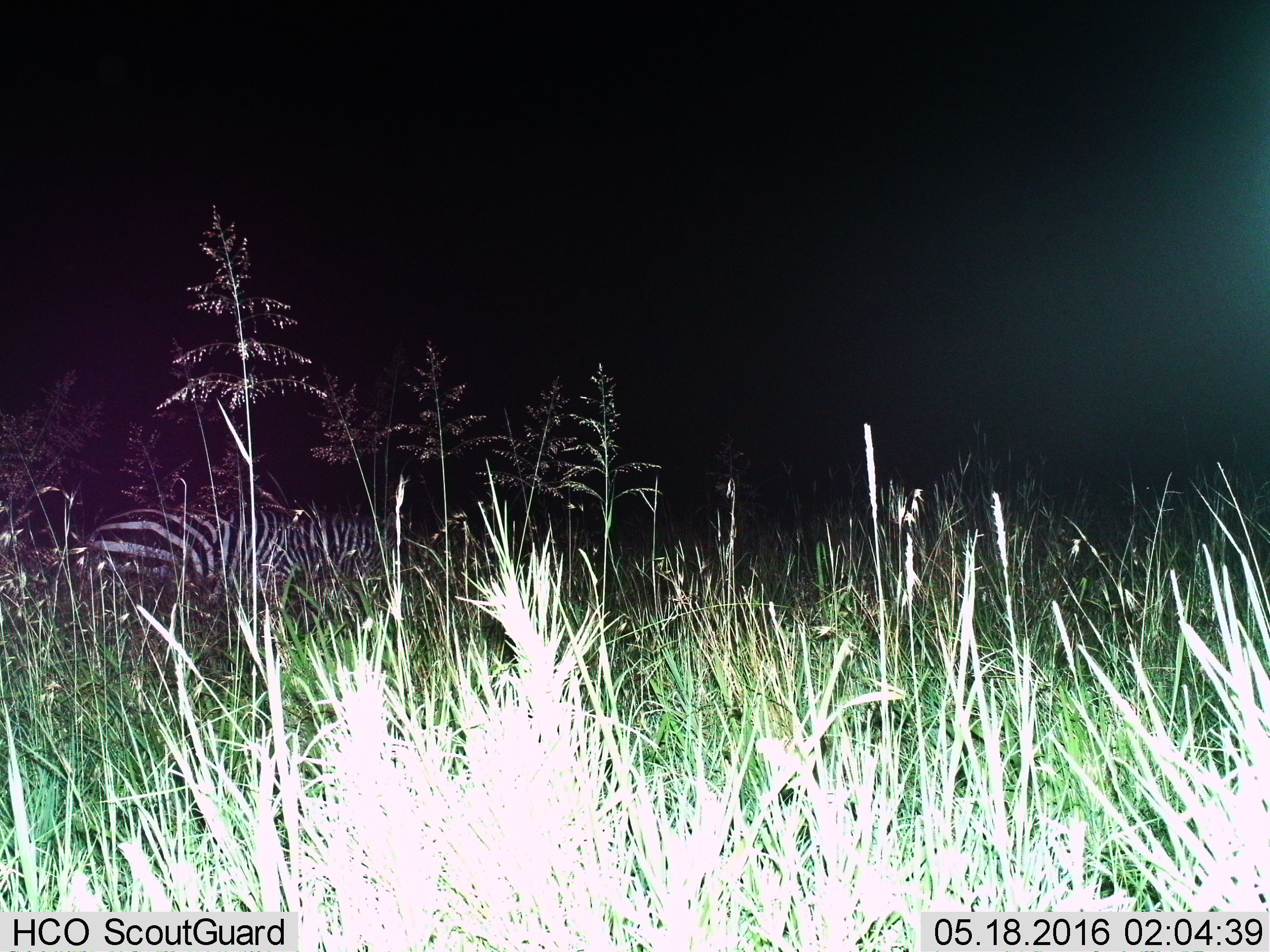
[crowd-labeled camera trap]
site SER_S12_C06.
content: unidentified animal